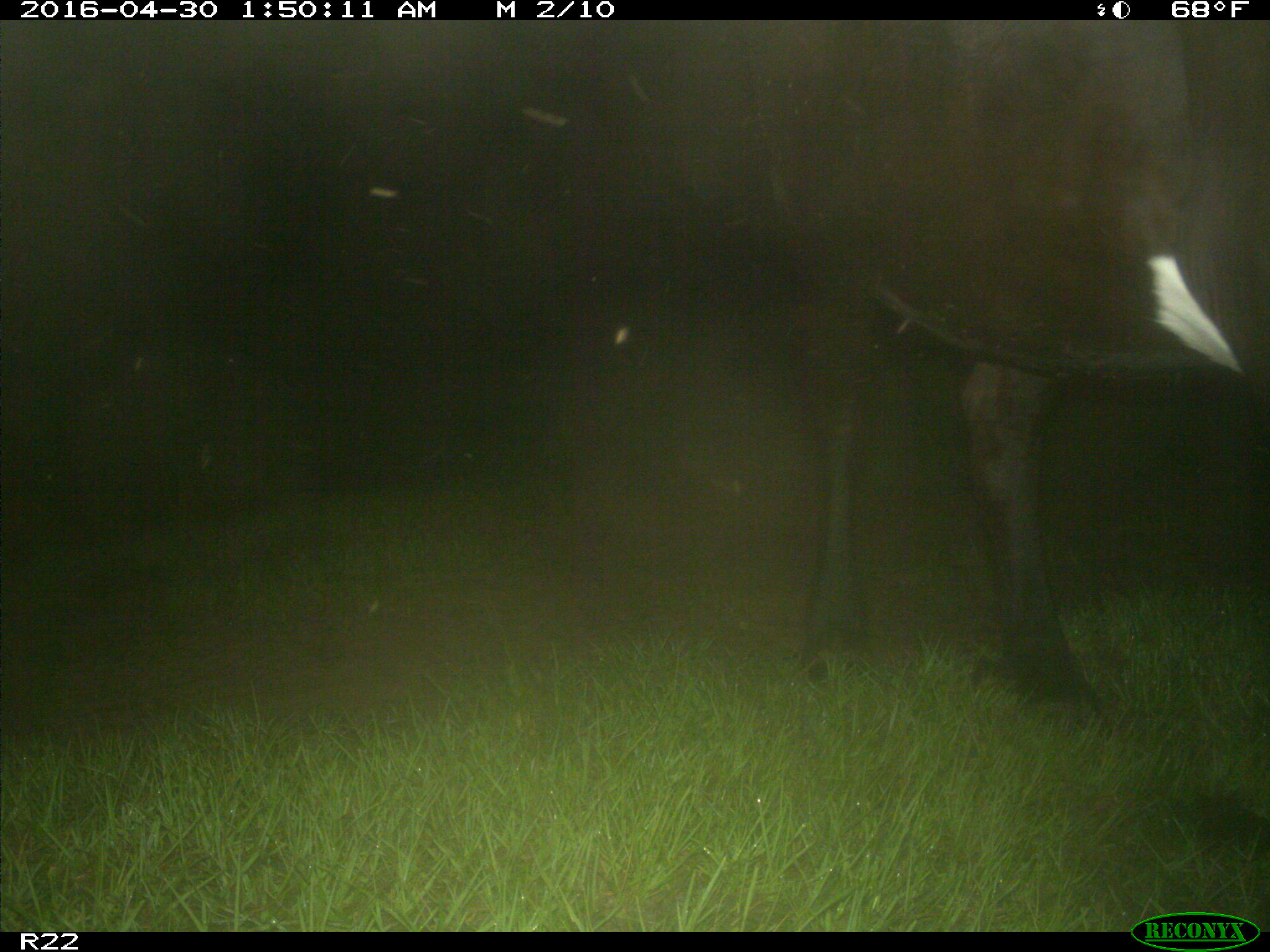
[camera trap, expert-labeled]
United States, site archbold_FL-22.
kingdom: Animalia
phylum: Chordata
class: Mammalia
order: Artiodactyla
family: Bovidae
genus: Bos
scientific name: Bos taurus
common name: domestic cow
Bos taurus (domestic cow).